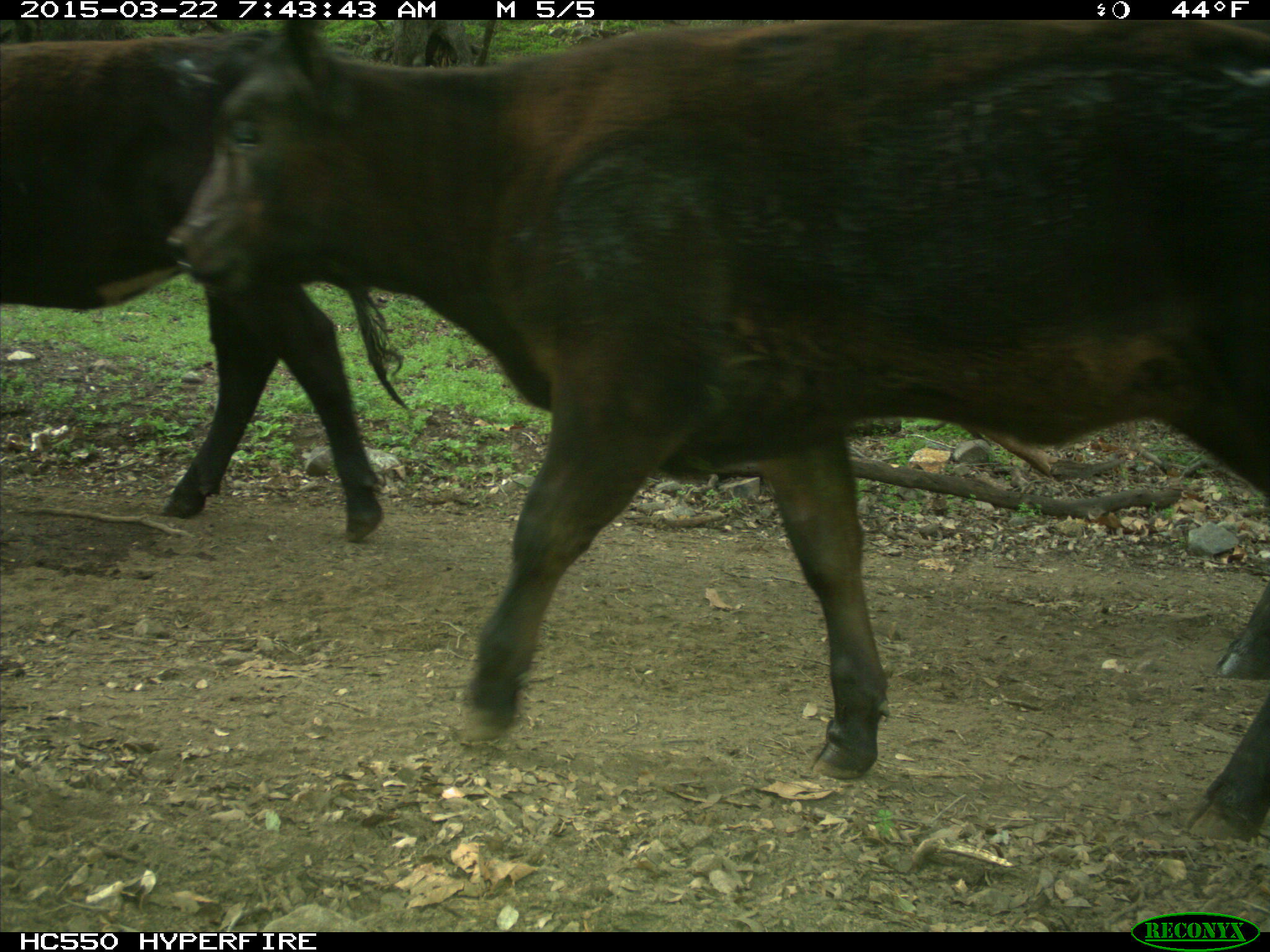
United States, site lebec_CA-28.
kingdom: Animalia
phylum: Chordata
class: Mammalia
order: Artiodactyla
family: Bovidae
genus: Bos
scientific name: Bos taurus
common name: domestic cow